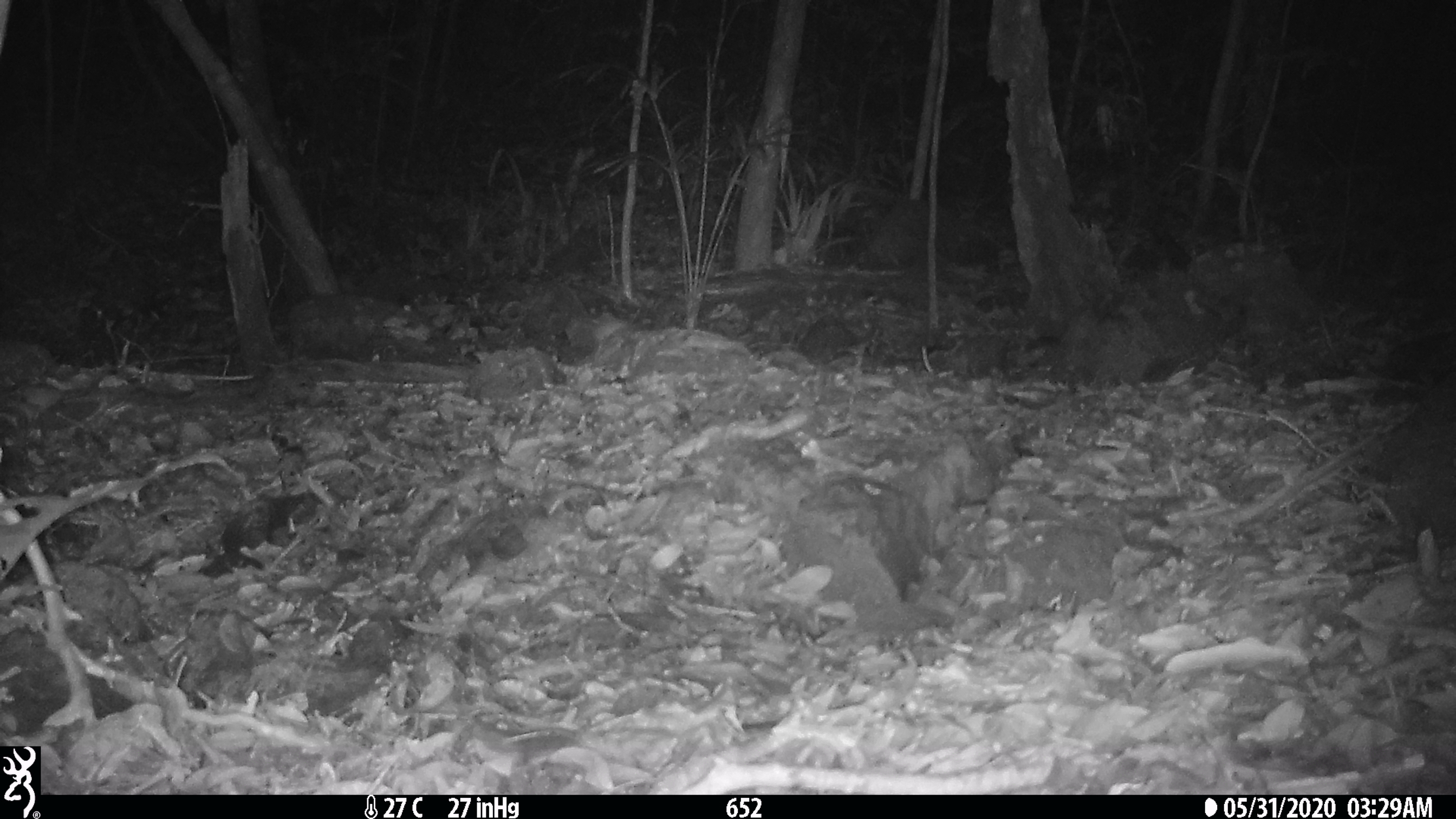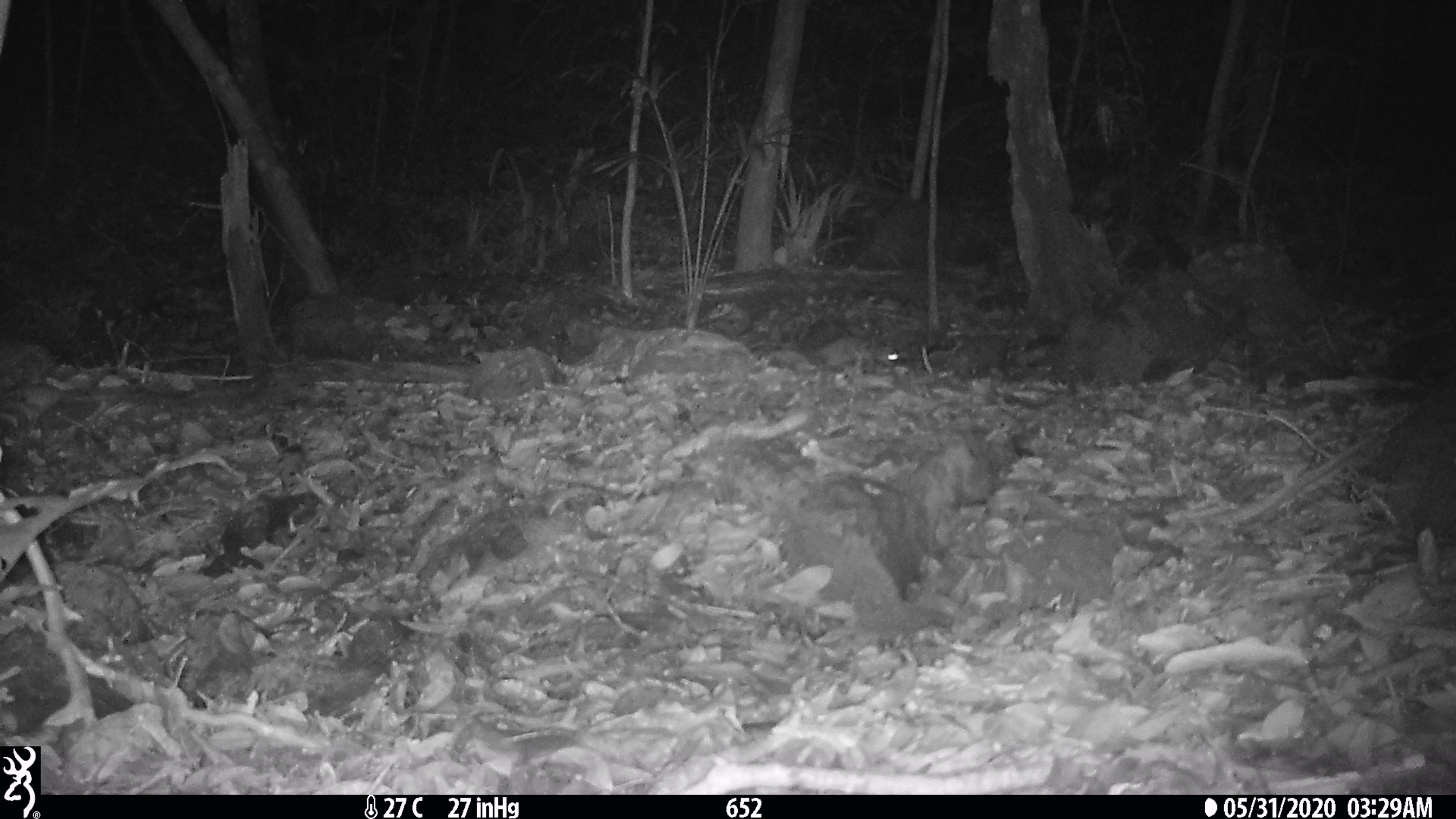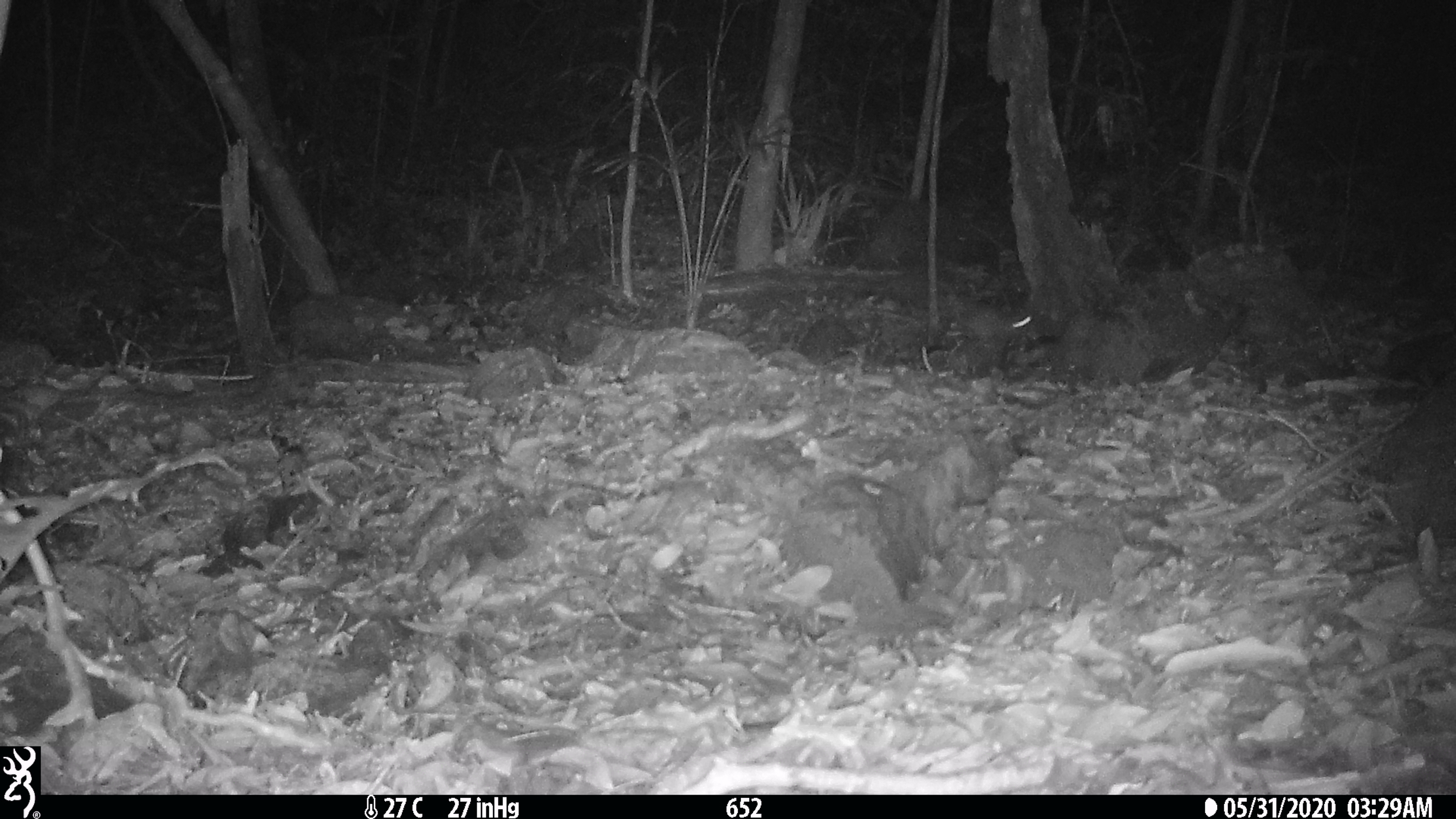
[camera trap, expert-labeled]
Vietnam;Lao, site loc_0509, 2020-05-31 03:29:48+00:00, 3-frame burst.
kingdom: Animalia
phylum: Chordata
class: Mammalia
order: Rodentia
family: Muridae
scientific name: Muridae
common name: old-world mice and rats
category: unidentified murid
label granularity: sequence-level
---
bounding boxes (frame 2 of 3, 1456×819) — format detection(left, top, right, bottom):
unidentified murid: detection(819, 334, 900, 375)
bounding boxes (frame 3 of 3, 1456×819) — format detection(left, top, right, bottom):
unidentified murid: detection(947, 300, 1031, 348)